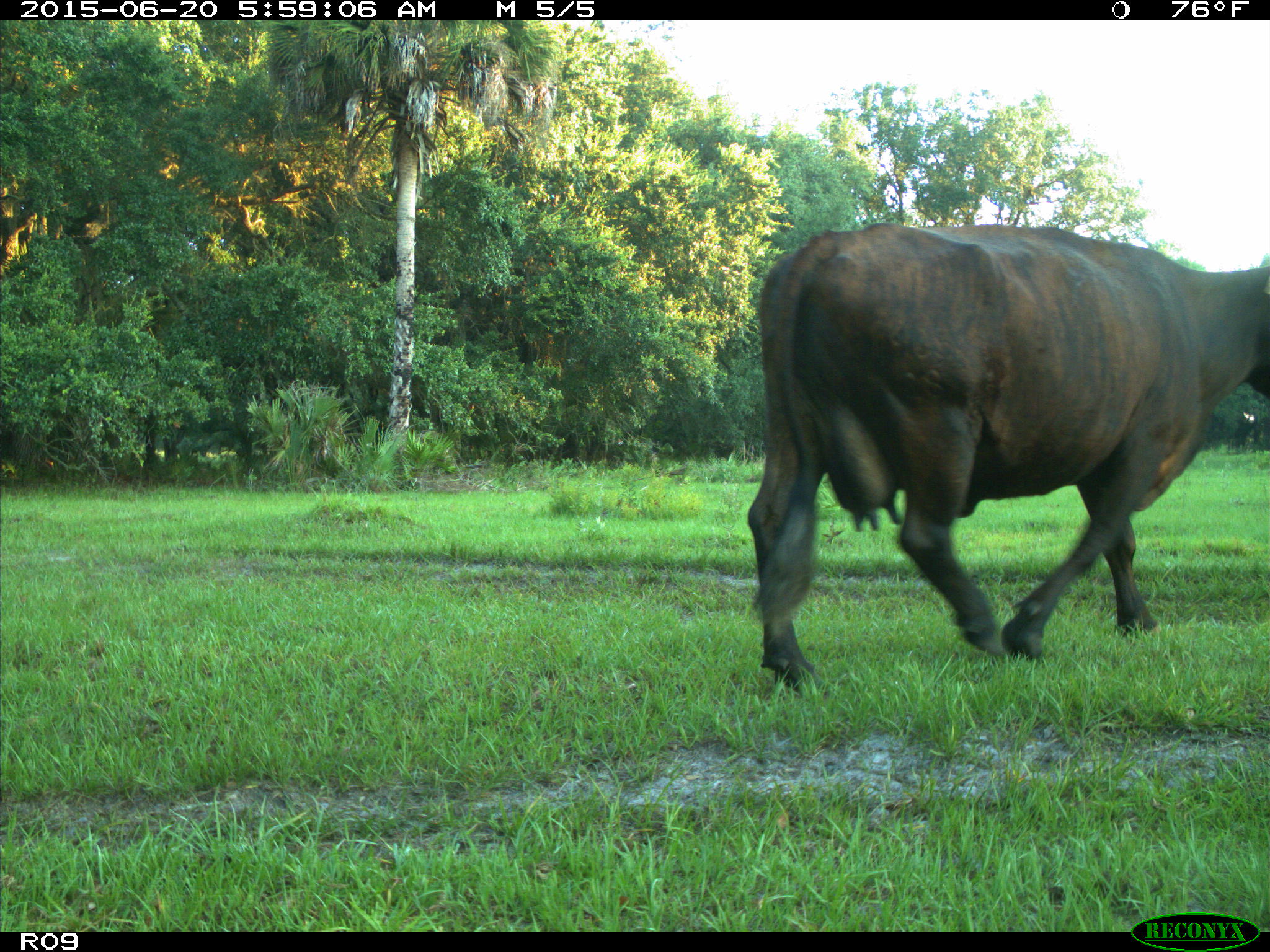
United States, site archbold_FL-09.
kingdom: Animalia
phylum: Chordata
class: Mammalia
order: Artiodactyla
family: Bovidae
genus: Bos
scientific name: Bos taurus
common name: domestic cow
Bos taurus (domestic cow).